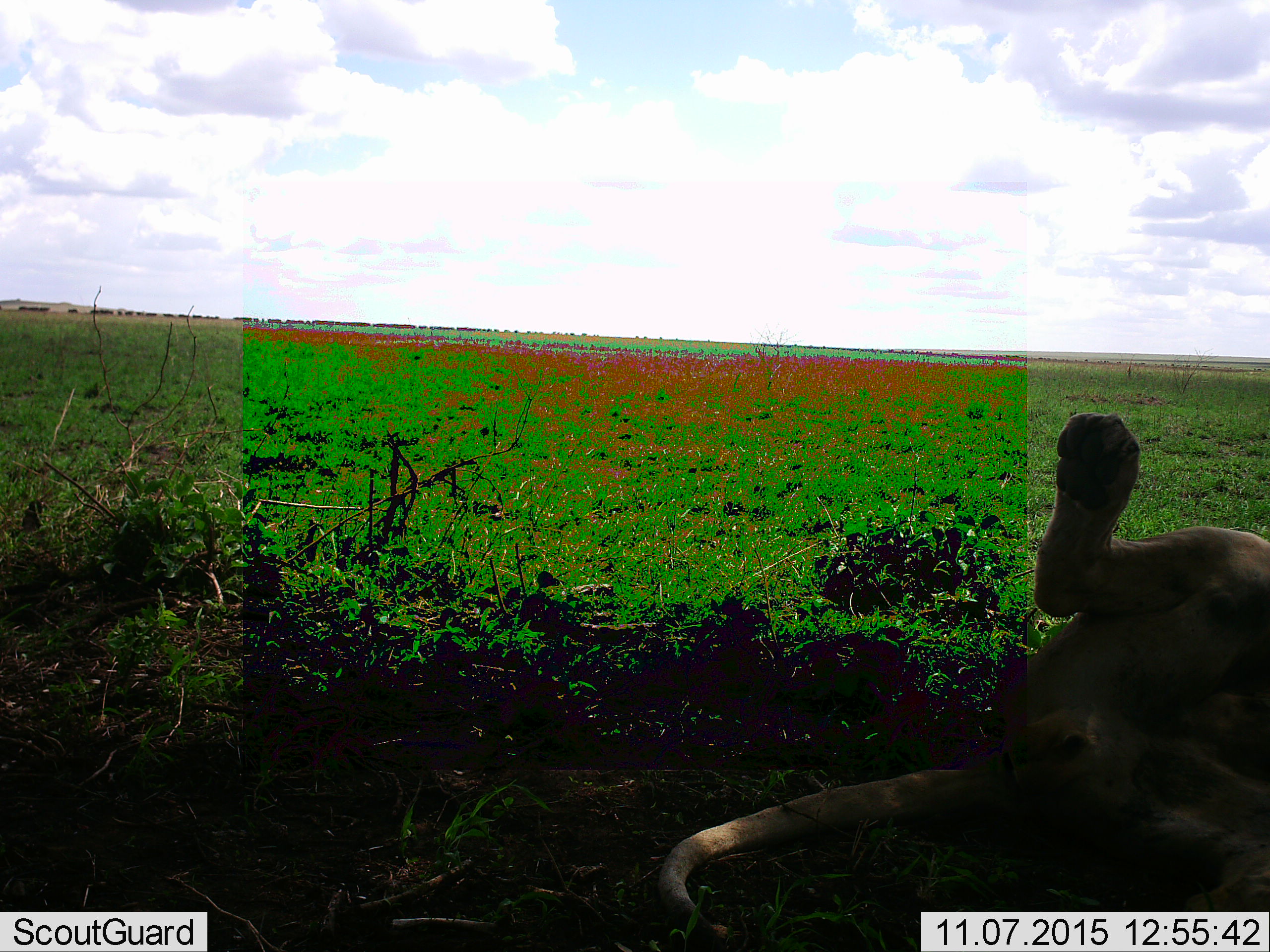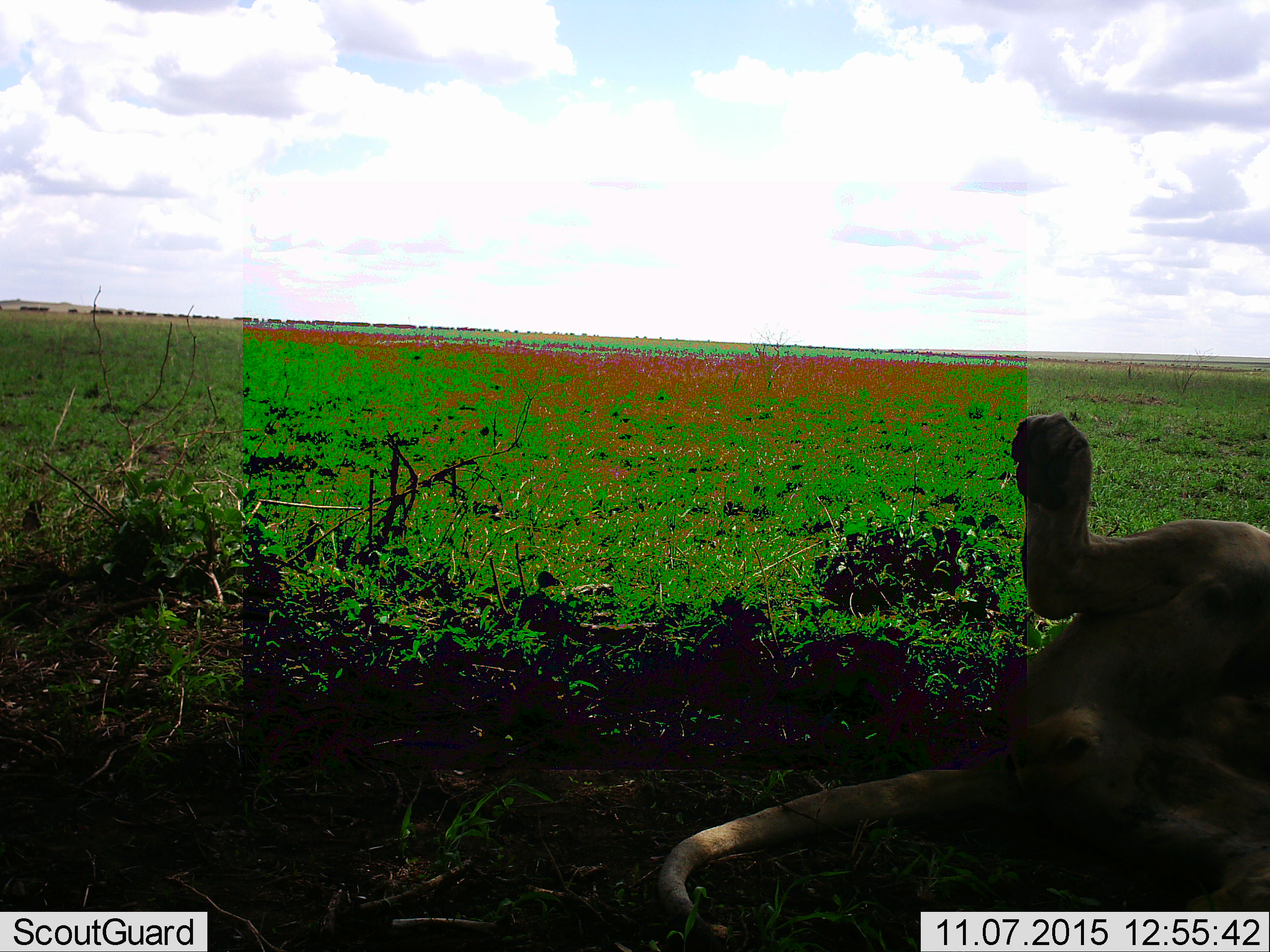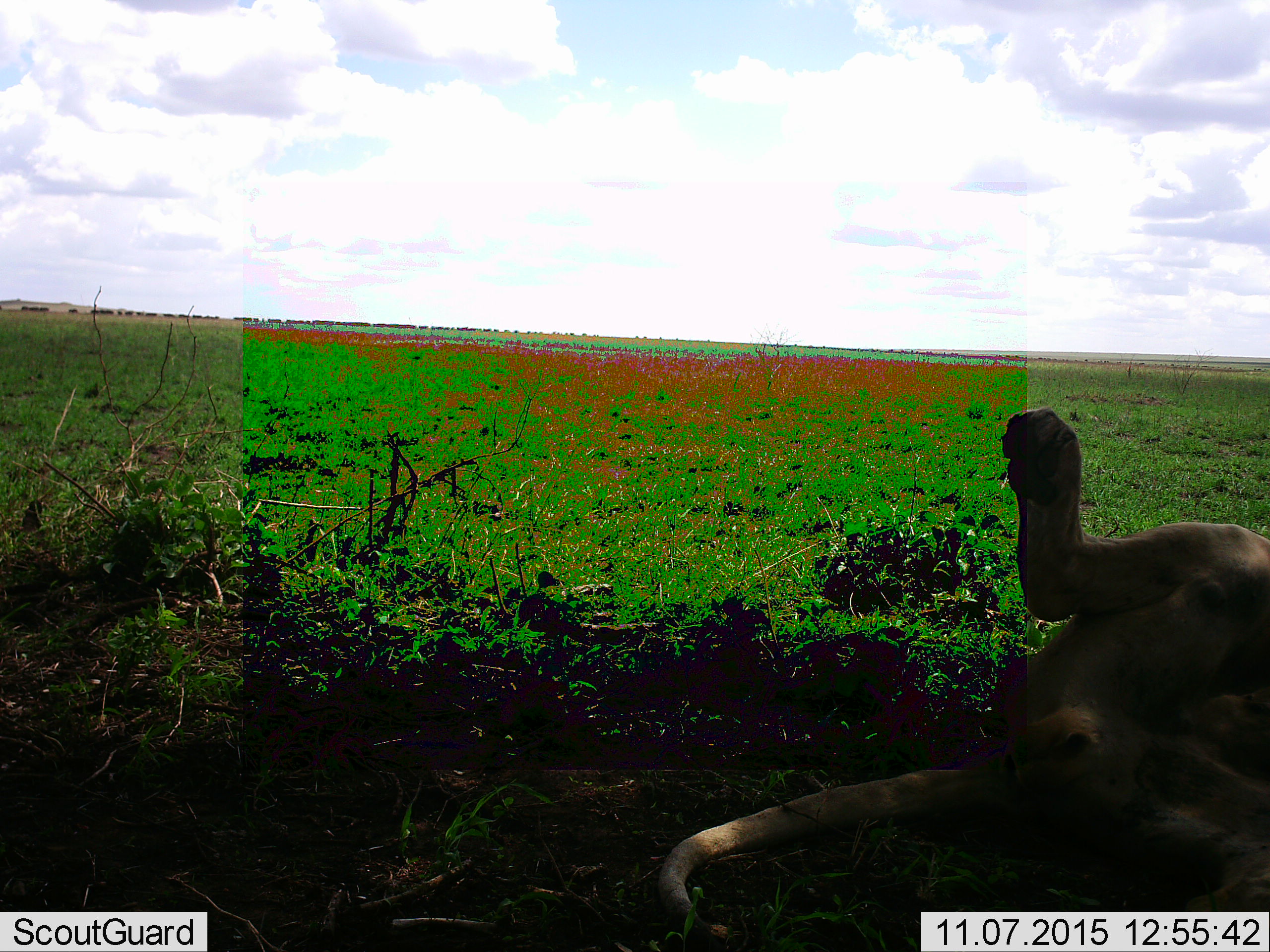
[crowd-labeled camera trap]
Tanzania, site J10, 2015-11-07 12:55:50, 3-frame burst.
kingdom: Animalia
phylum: Chordata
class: Mammalia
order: Carnivora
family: Felidae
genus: Panthera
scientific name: Panthera leo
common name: lion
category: lionfemale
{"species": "lionfemale (lion) (Panthera leo)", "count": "1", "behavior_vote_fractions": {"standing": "0%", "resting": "100%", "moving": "0%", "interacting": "0%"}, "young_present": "0%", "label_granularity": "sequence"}